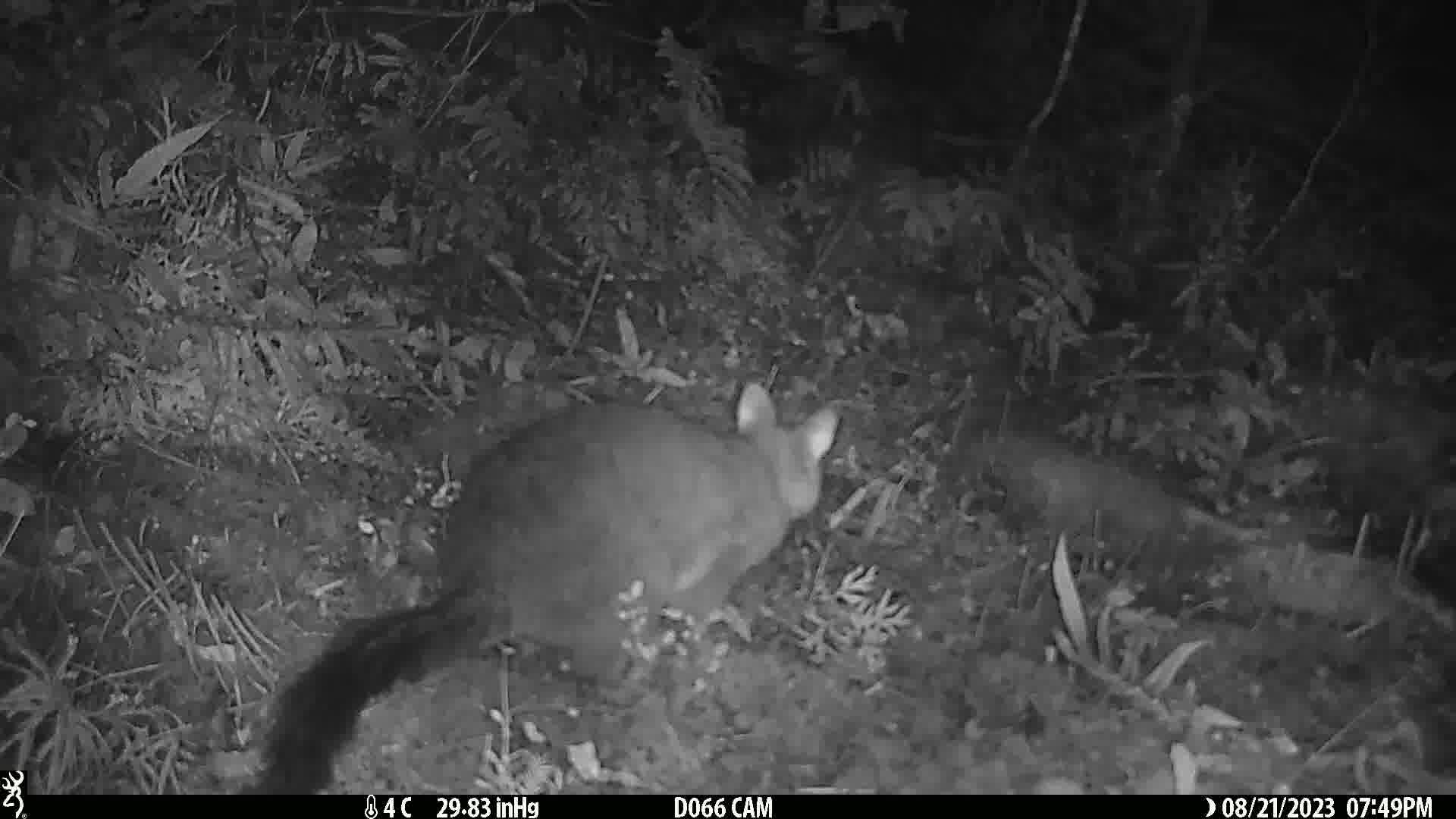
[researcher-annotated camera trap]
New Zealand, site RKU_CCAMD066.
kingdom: Animalia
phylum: Chordata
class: Mammalia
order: Diprotodontia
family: Phalangeridae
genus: Trichosurus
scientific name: Trichosurus vulpecula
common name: common brushtail possum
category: possum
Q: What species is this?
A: Possum (common brushtail possum) (Trichosurus vulpecula).